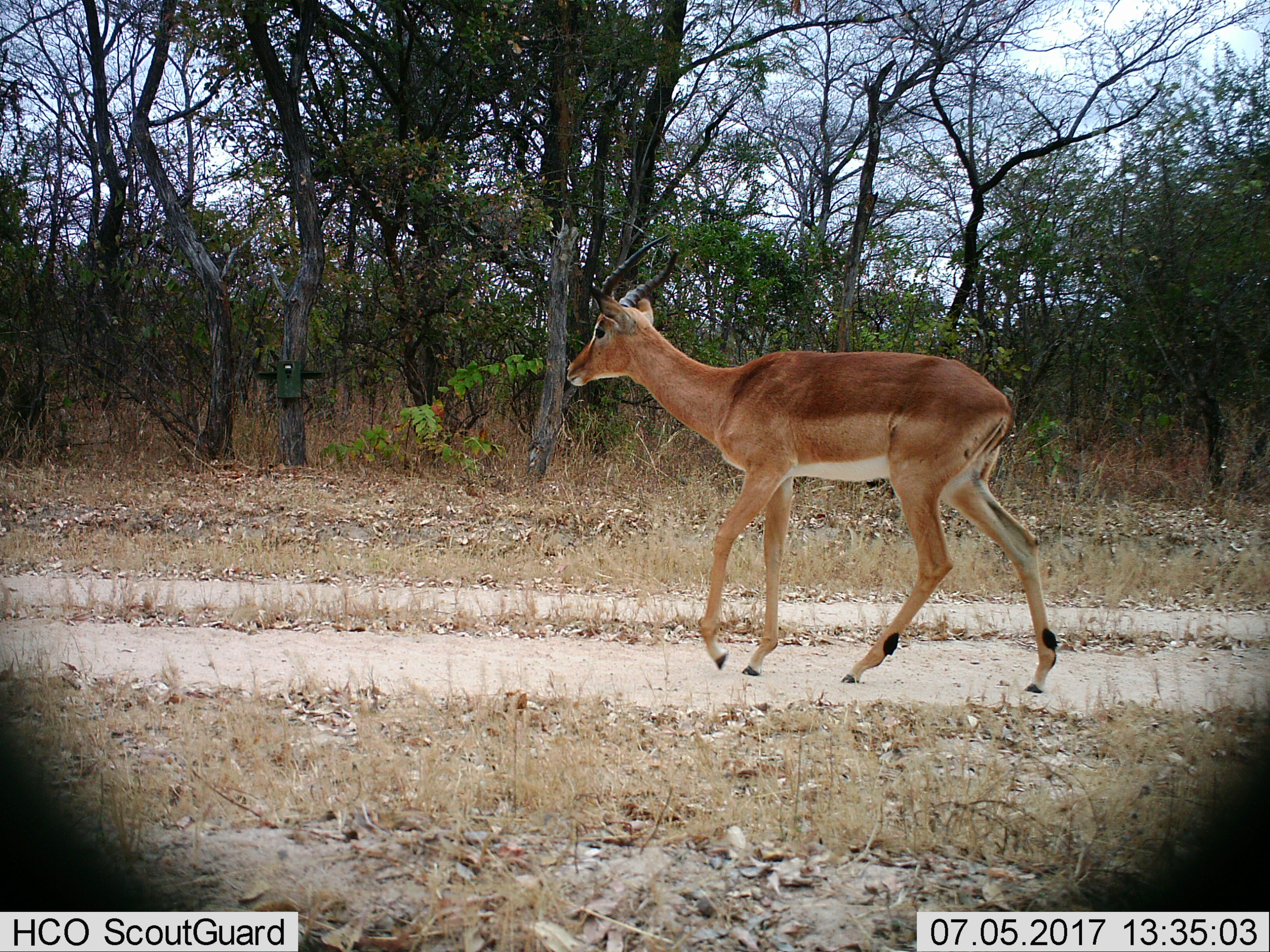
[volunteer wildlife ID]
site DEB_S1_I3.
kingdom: Animalia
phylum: Chordata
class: Mammalia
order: Artiodactyla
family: Bovidae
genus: Aepyceros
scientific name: Aepyceros melampus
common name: impala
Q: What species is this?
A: Impala (Aepyceros melampus).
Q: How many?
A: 1.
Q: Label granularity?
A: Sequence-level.